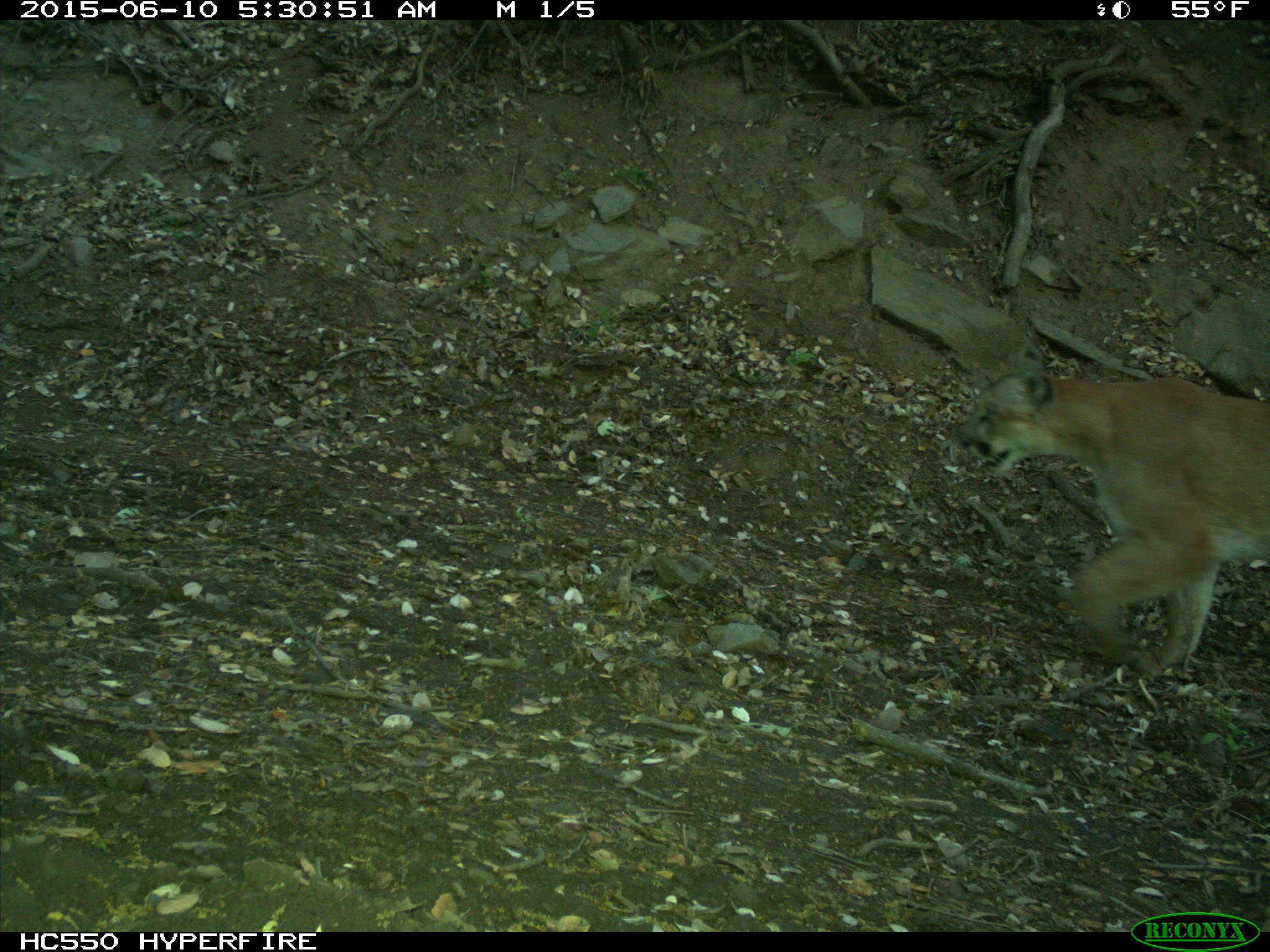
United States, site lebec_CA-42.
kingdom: Animalia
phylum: Chordata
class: Mammalia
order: Carnivora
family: Felidae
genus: Puma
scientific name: Puma concolor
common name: mountain lion